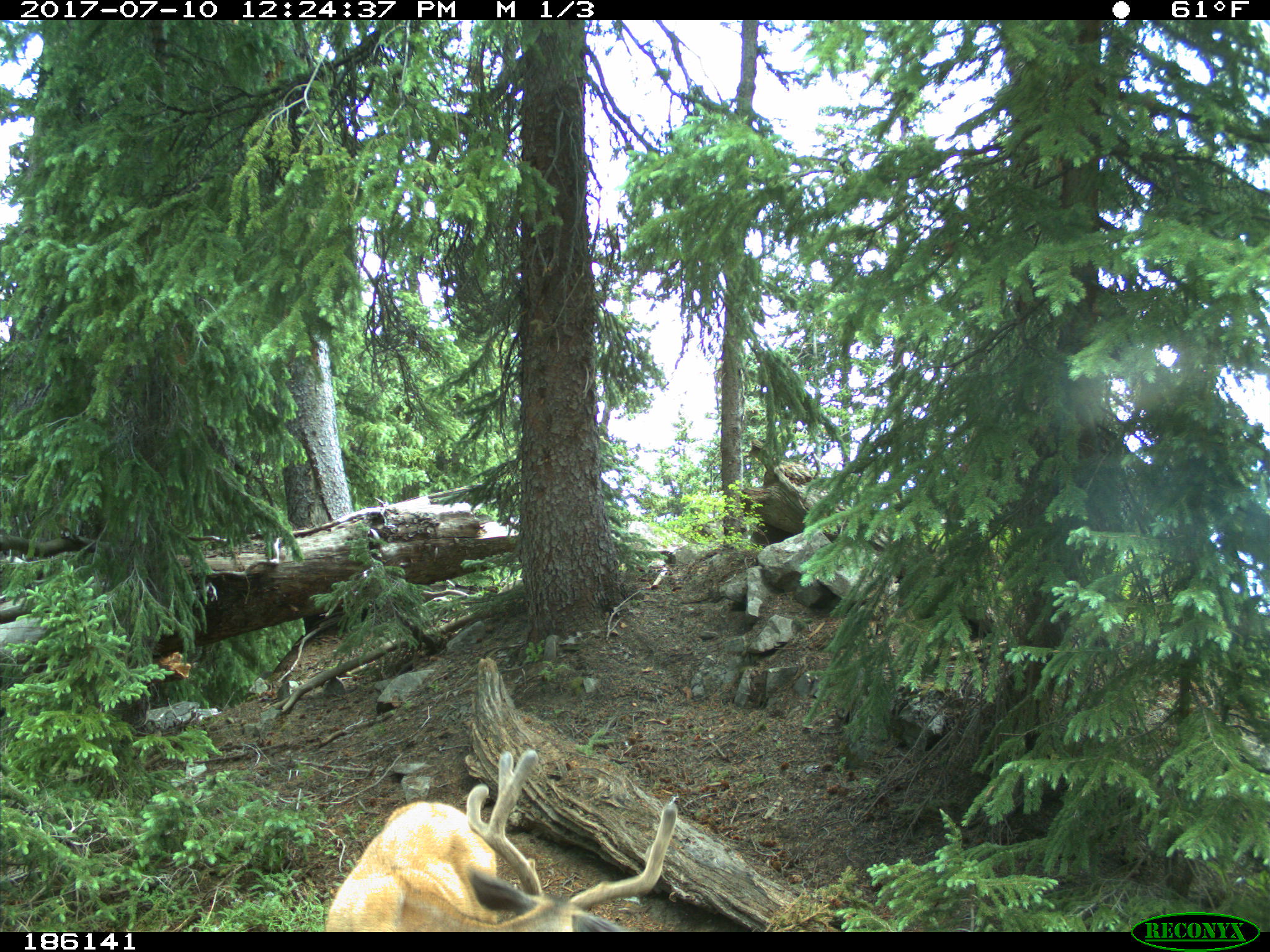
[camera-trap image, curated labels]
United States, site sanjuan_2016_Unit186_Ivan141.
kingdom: Animalia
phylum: Chordata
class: Mammalia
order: Artiodactyla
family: Cervidae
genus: Odocoileus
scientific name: Odocoileus hemionus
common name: mule deer